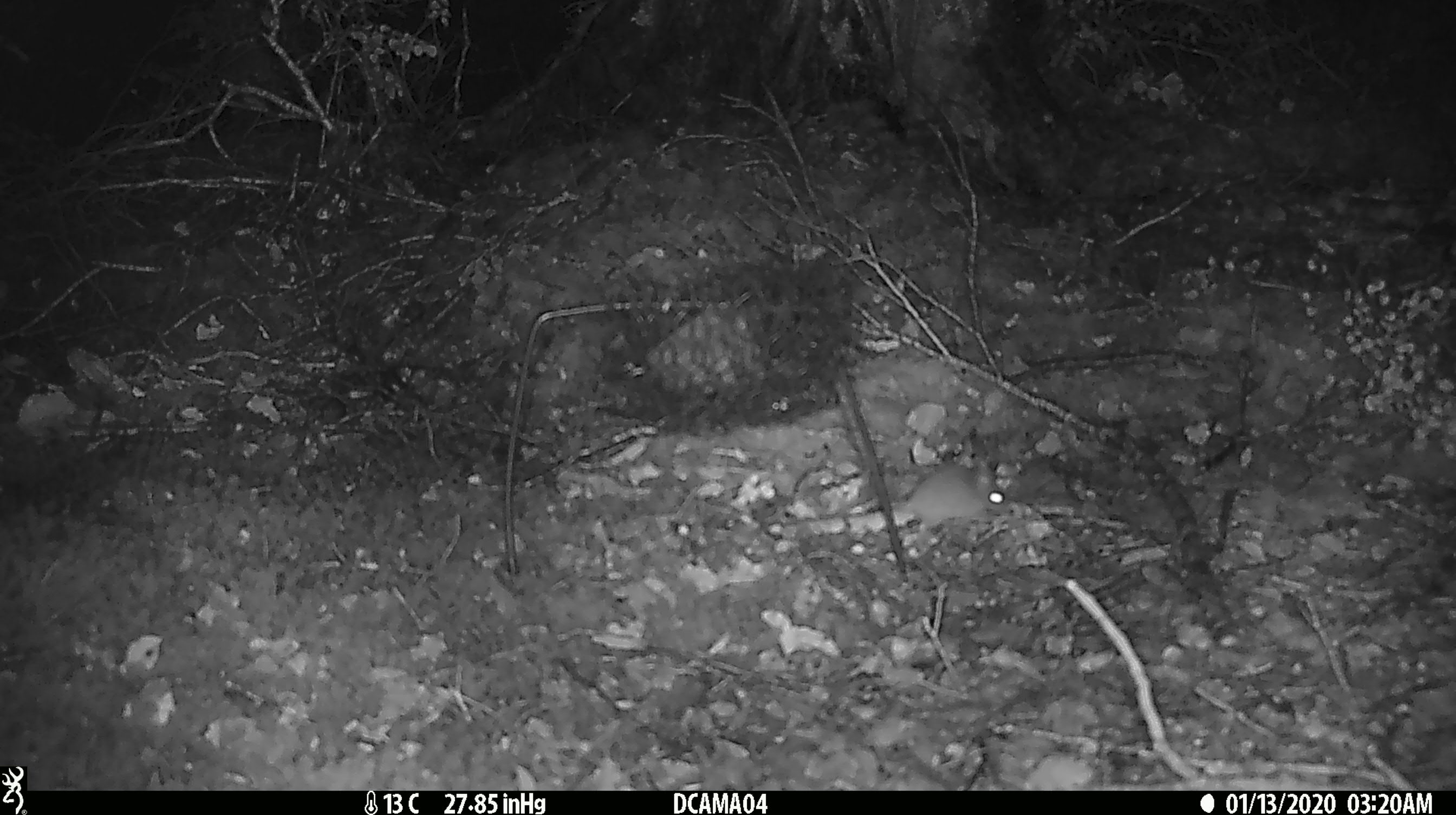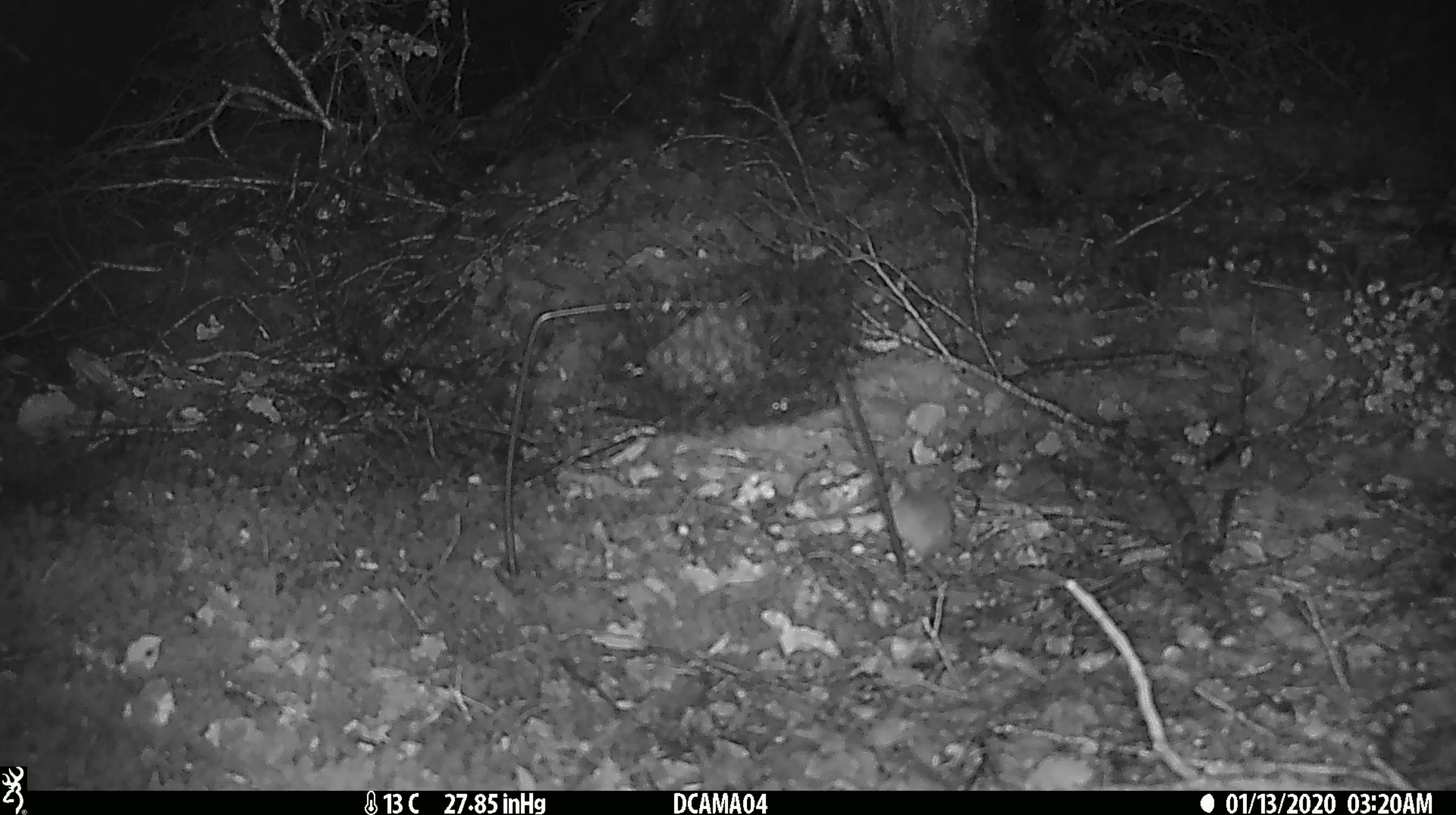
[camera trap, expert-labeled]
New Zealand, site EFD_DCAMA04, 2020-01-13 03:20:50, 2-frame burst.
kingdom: Animalia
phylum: Chordata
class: Mammalia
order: Rodentia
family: Muridae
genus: Mus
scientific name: Mus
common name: mouse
Mouse (Mus).